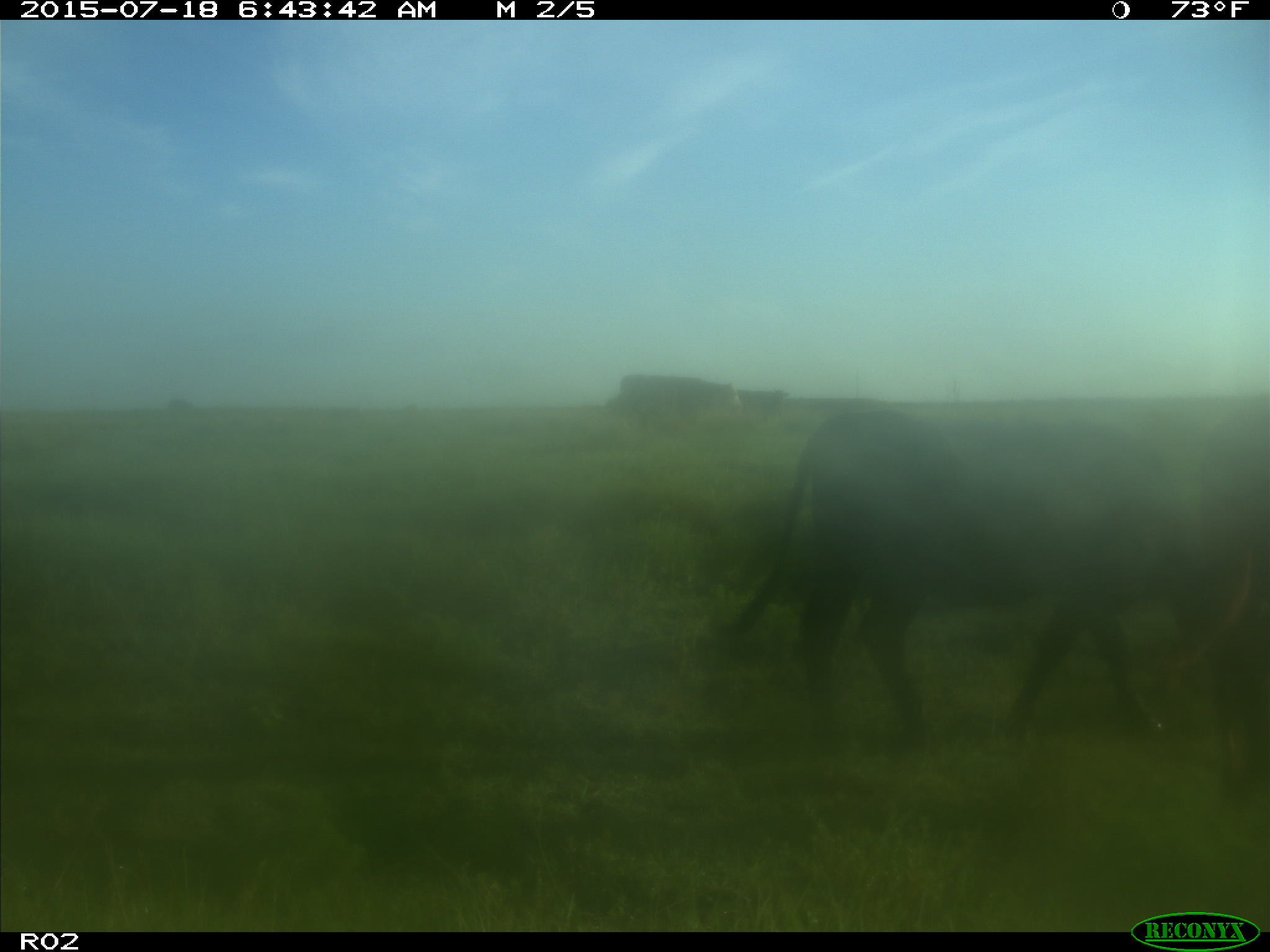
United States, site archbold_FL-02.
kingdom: Animalia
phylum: Chordata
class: Mammalia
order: Artiodactyla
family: Bovidae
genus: Bos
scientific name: Bos taurus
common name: domestic cow